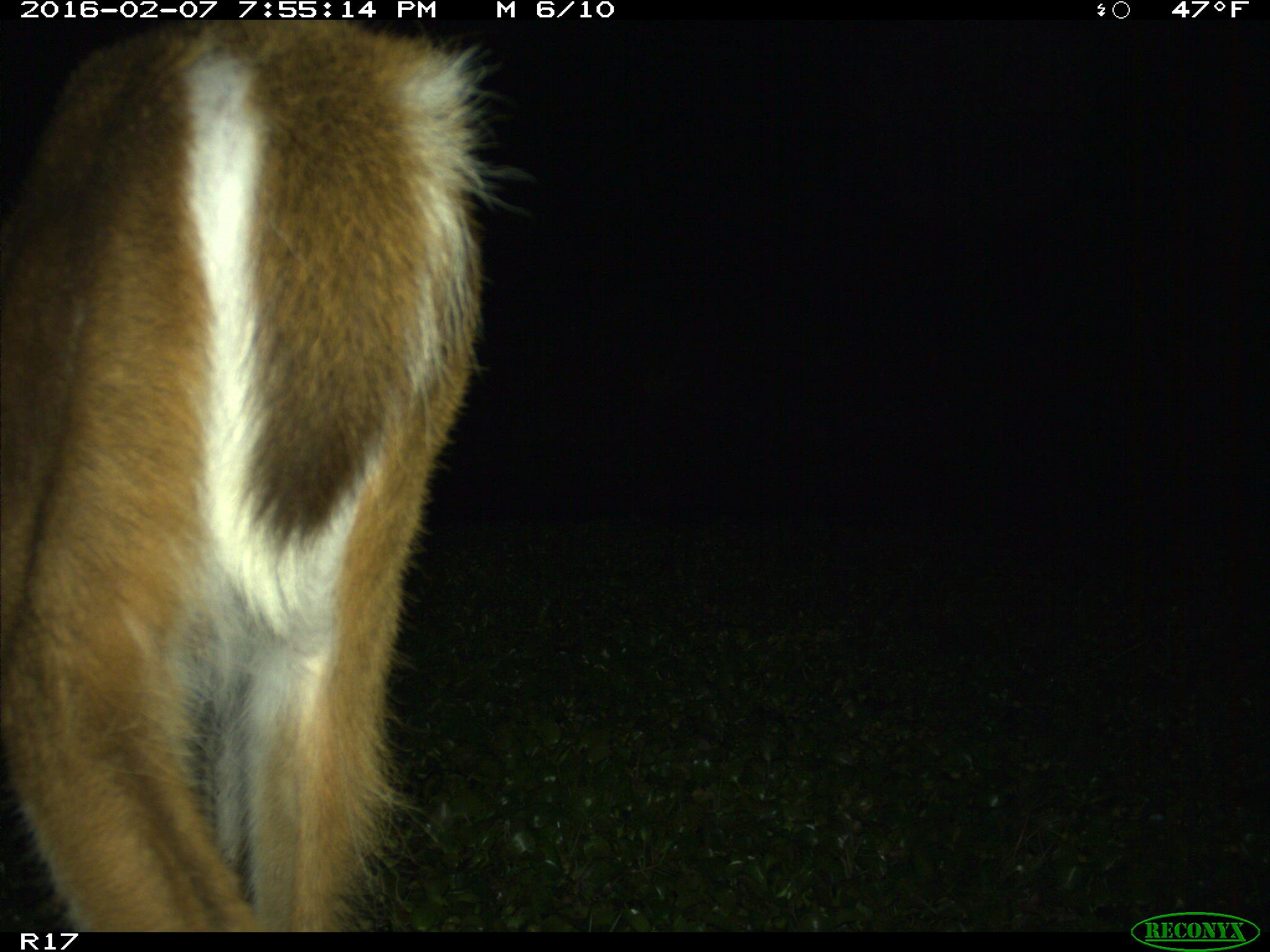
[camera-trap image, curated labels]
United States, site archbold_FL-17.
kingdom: Animalia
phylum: Chordata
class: Mammalia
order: Artiodactyla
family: Cervidae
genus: Odocoileus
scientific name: Odocoileus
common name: deer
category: unidentified deer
Unidentified deer (deer) (Odocoileus).